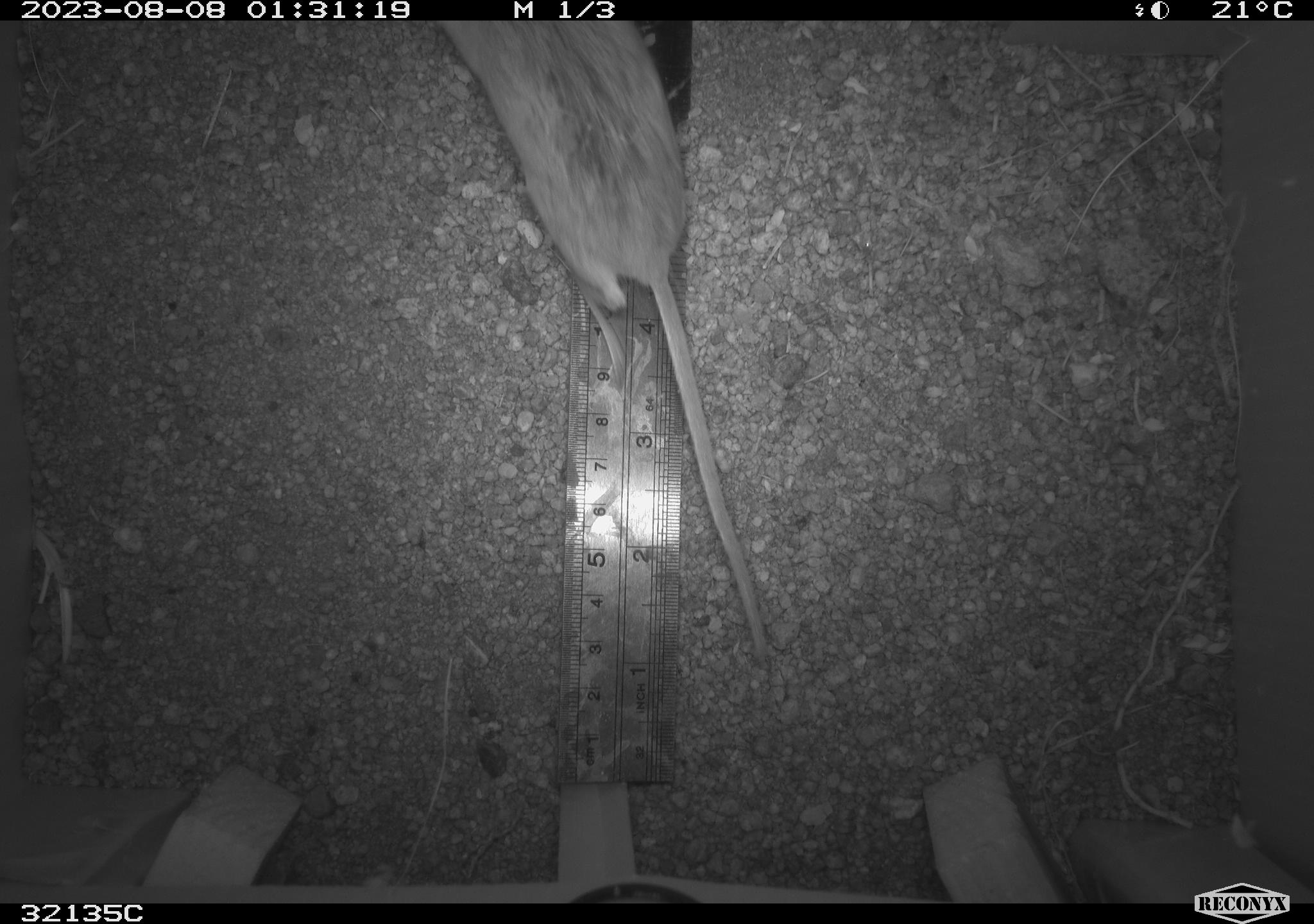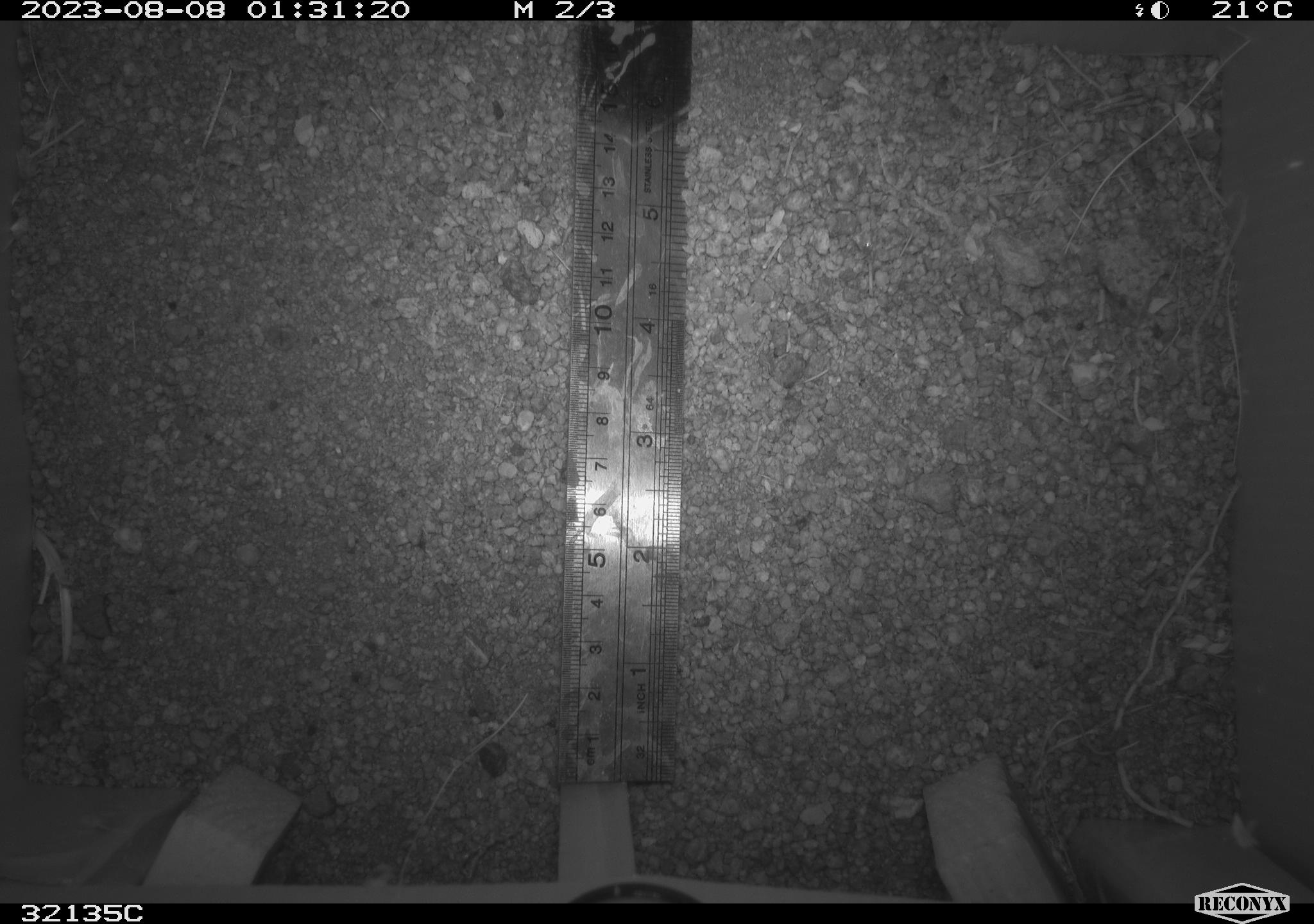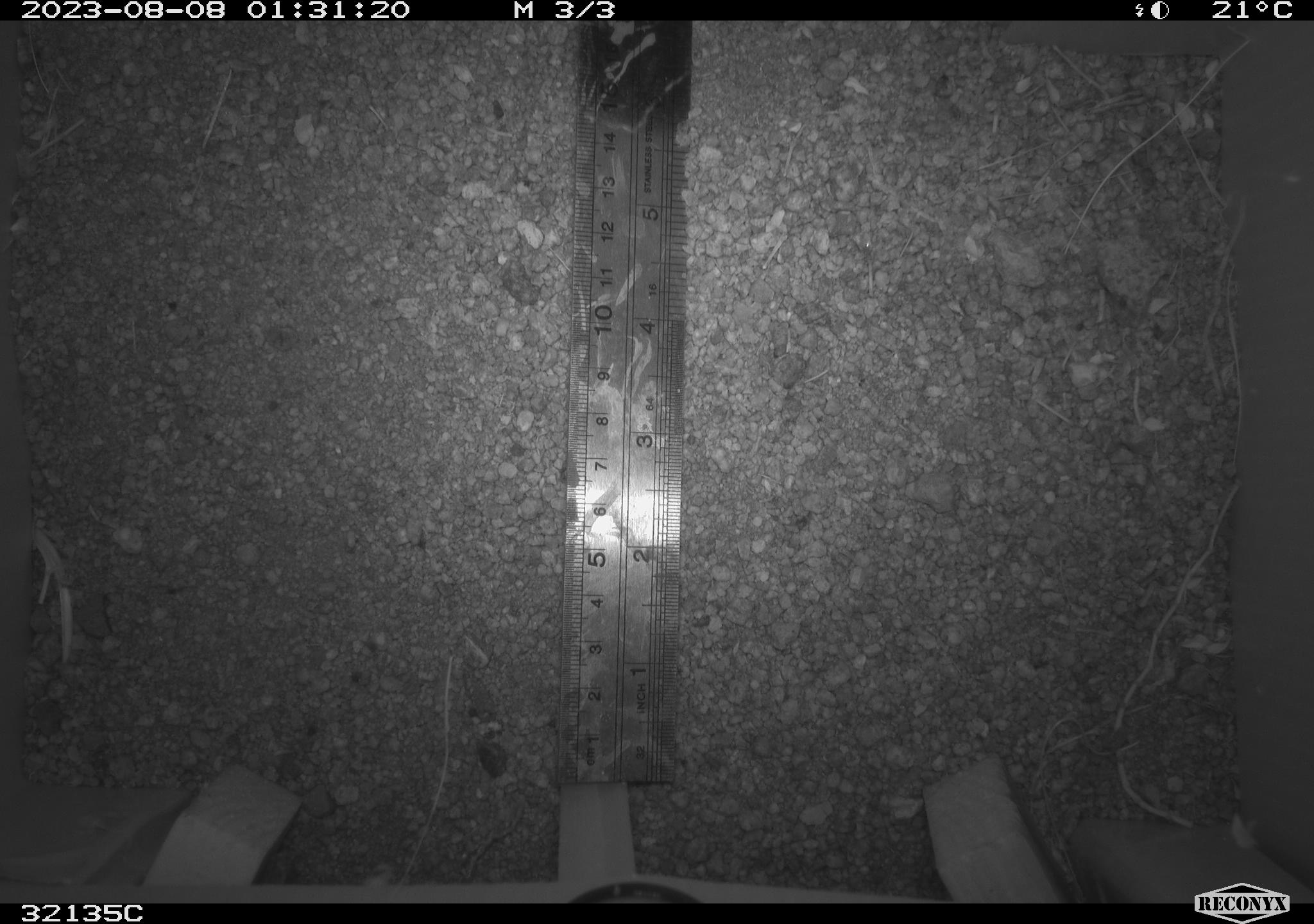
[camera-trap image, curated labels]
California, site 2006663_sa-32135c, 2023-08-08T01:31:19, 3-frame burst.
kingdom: Animalia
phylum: Chordata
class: Mammalia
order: Rodentia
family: Cricetidae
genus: Neotoma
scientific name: Neotoma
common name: pack rat or woodrat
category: neotoma species